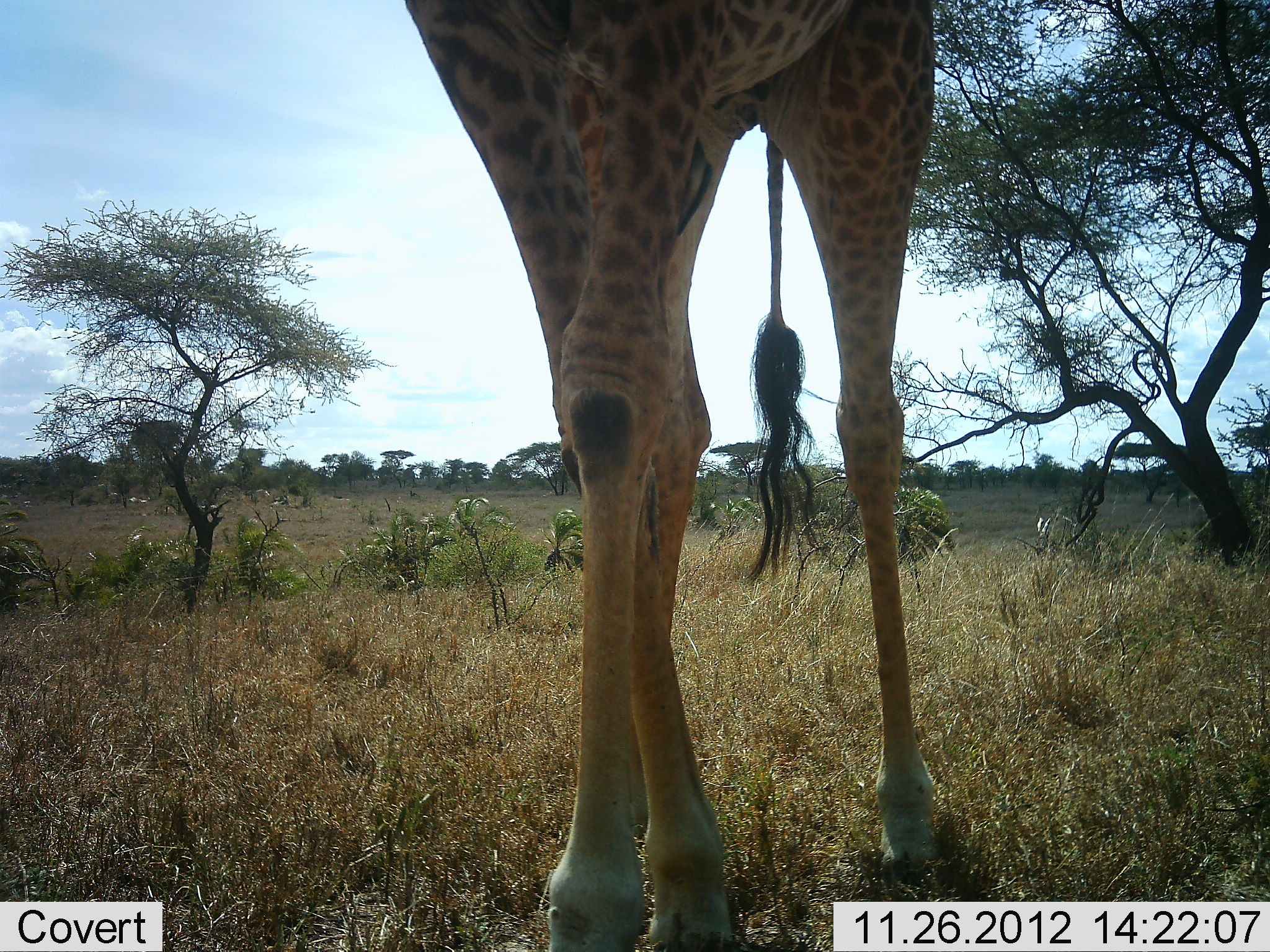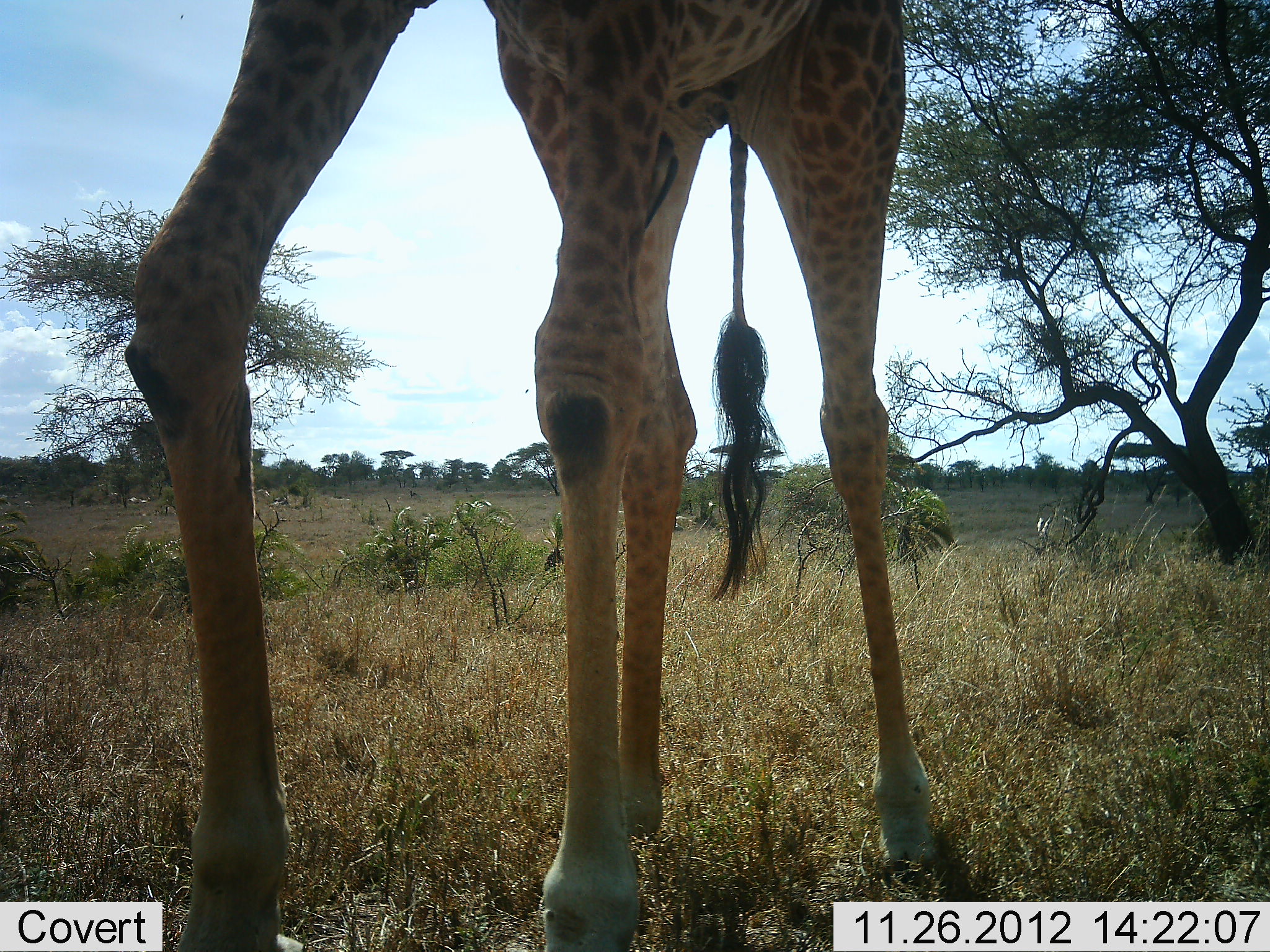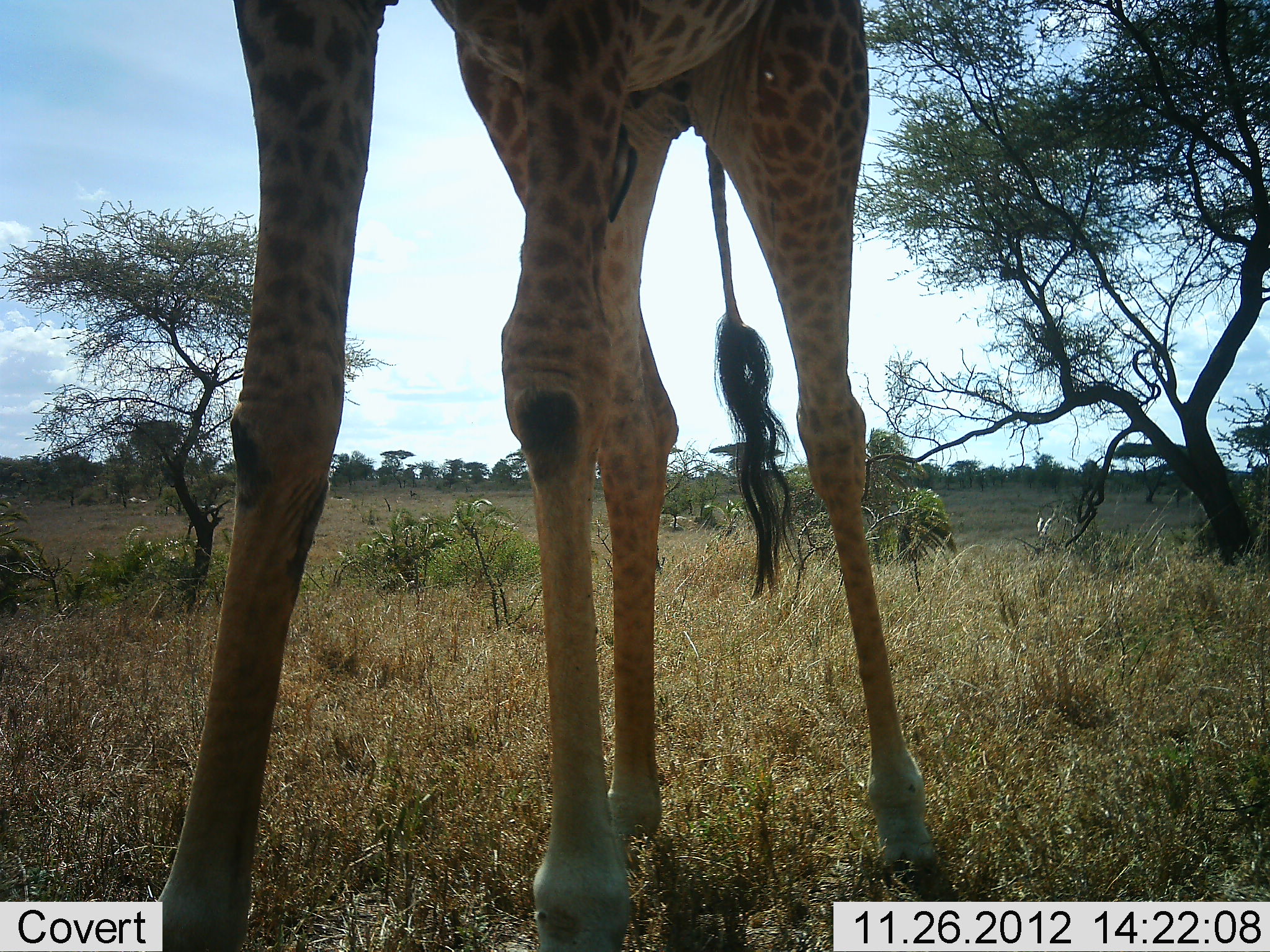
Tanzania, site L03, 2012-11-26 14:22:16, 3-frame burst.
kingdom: Animalia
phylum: Chordata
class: Mammalia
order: Artiodactyla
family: Giraffidae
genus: Giraffa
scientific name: Giraffa camelopardalis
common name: giraffe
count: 1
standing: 60%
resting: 0%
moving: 50%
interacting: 0%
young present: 0%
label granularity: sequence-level